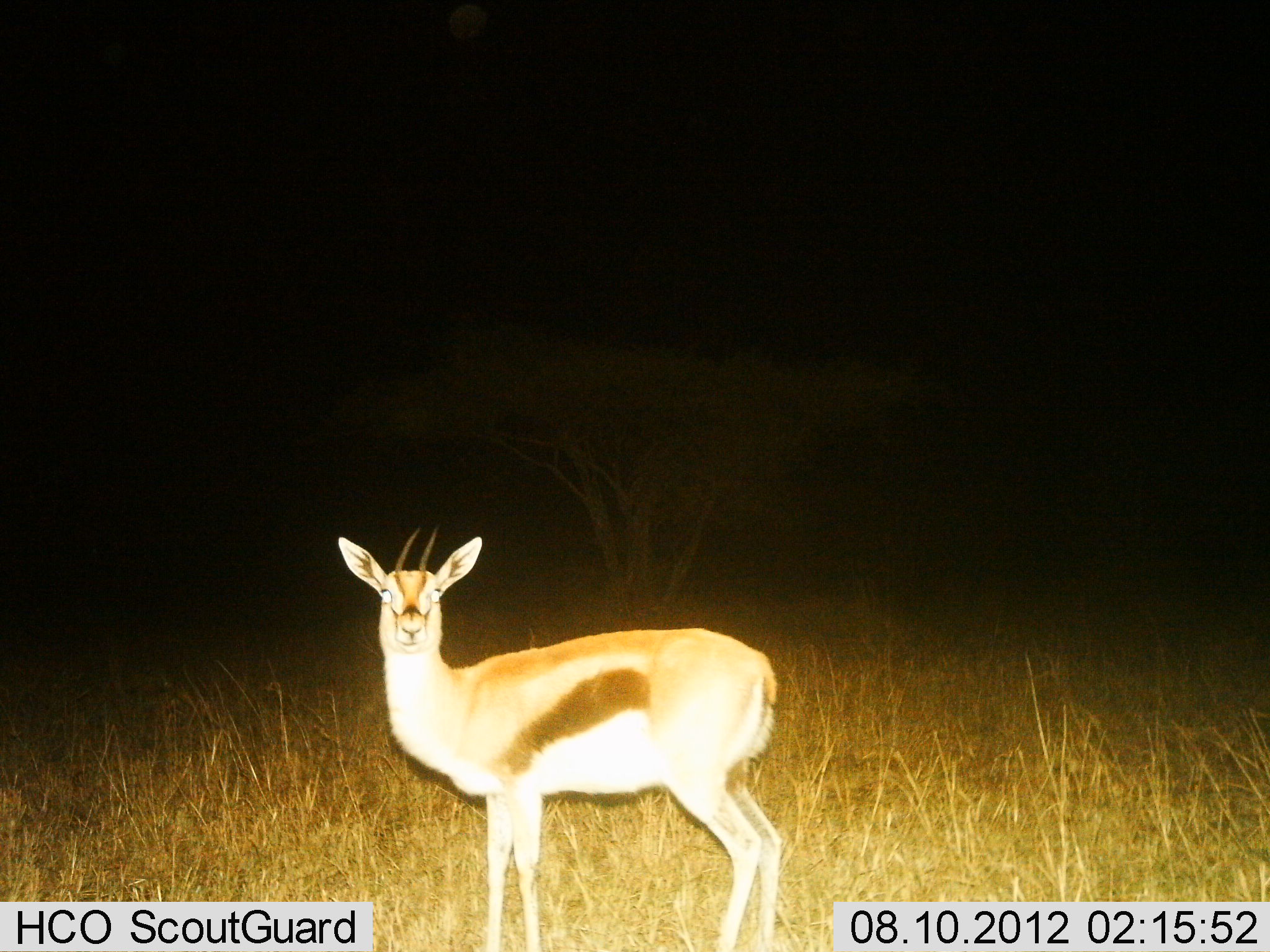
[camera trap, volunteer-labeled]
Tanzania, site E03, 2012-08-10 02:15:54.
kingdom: Animalia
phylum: Chordata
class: Mammalia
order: Artiodactyla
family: Bovidae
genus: Eudorcas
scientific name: Eudorcas thomsonii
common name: thomson's gazelle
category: gazellethomsons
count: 1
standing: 100%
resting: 0%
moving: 0%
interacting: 0%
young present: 0%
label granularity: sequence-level